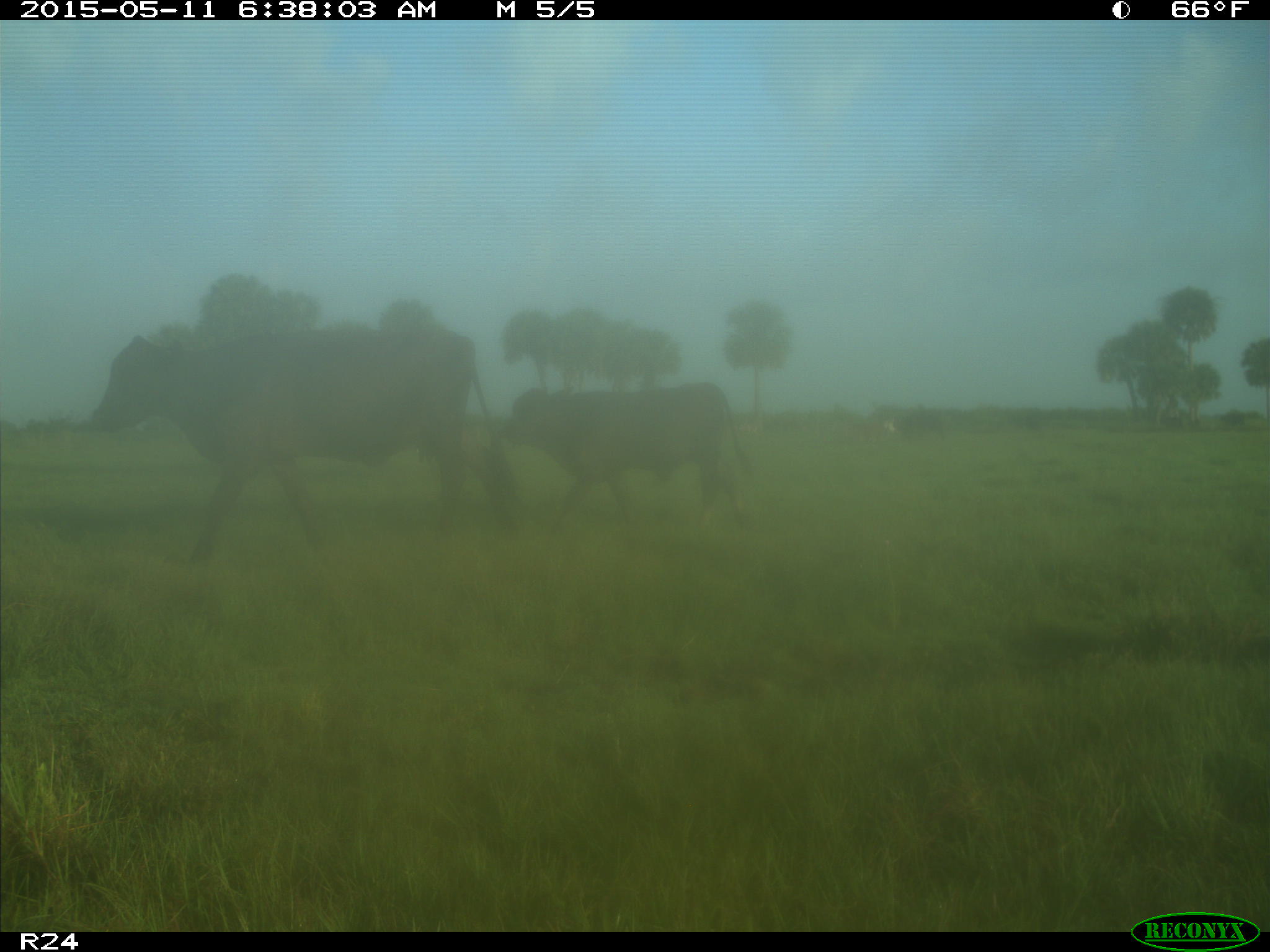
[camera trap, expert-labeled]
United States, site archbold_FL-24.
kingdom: Animalia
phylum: Chordata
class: Mammalia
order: Artiodactyla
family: Bovidae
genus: Bos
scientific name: Bos taurus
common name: domestic cow